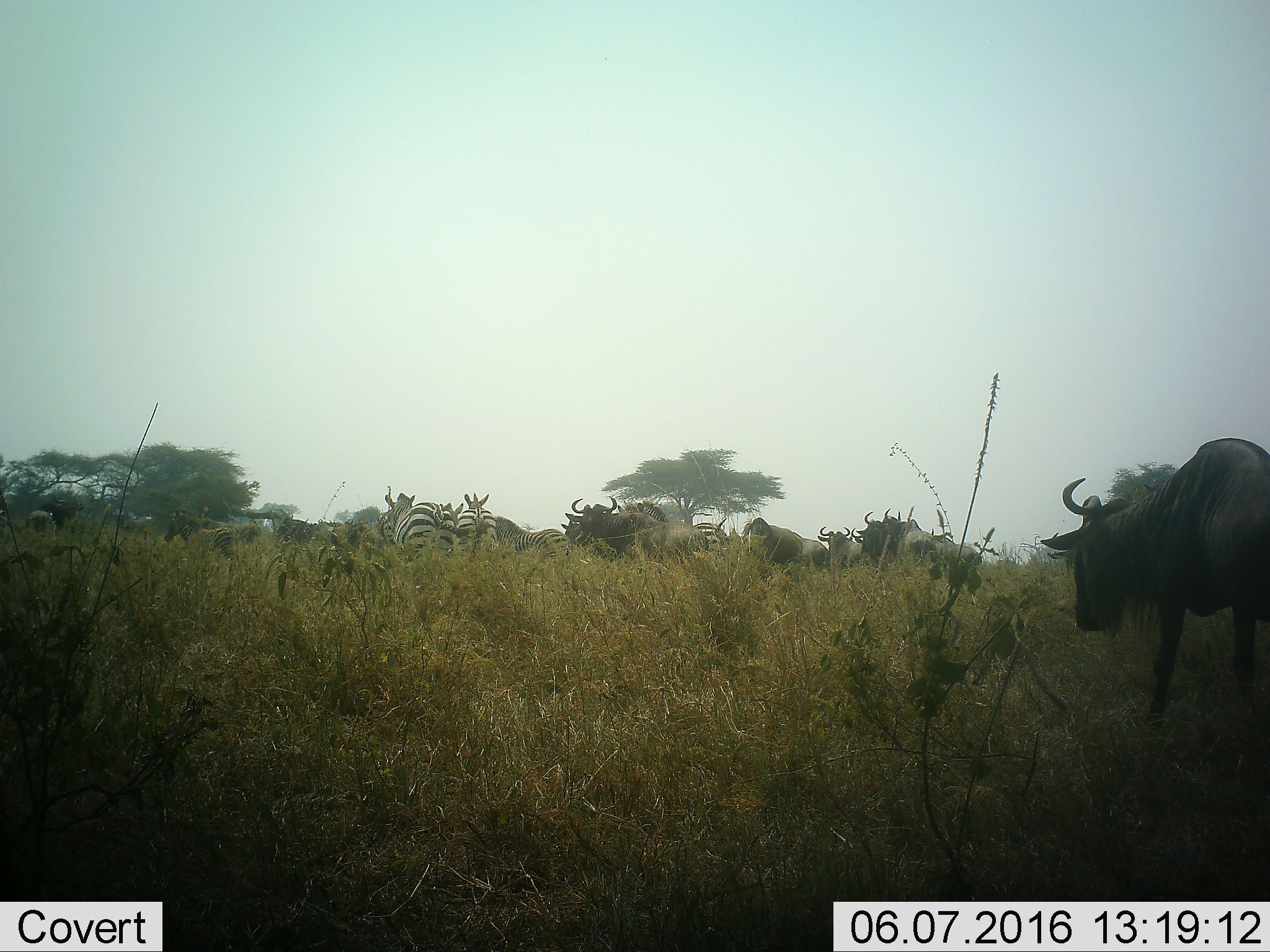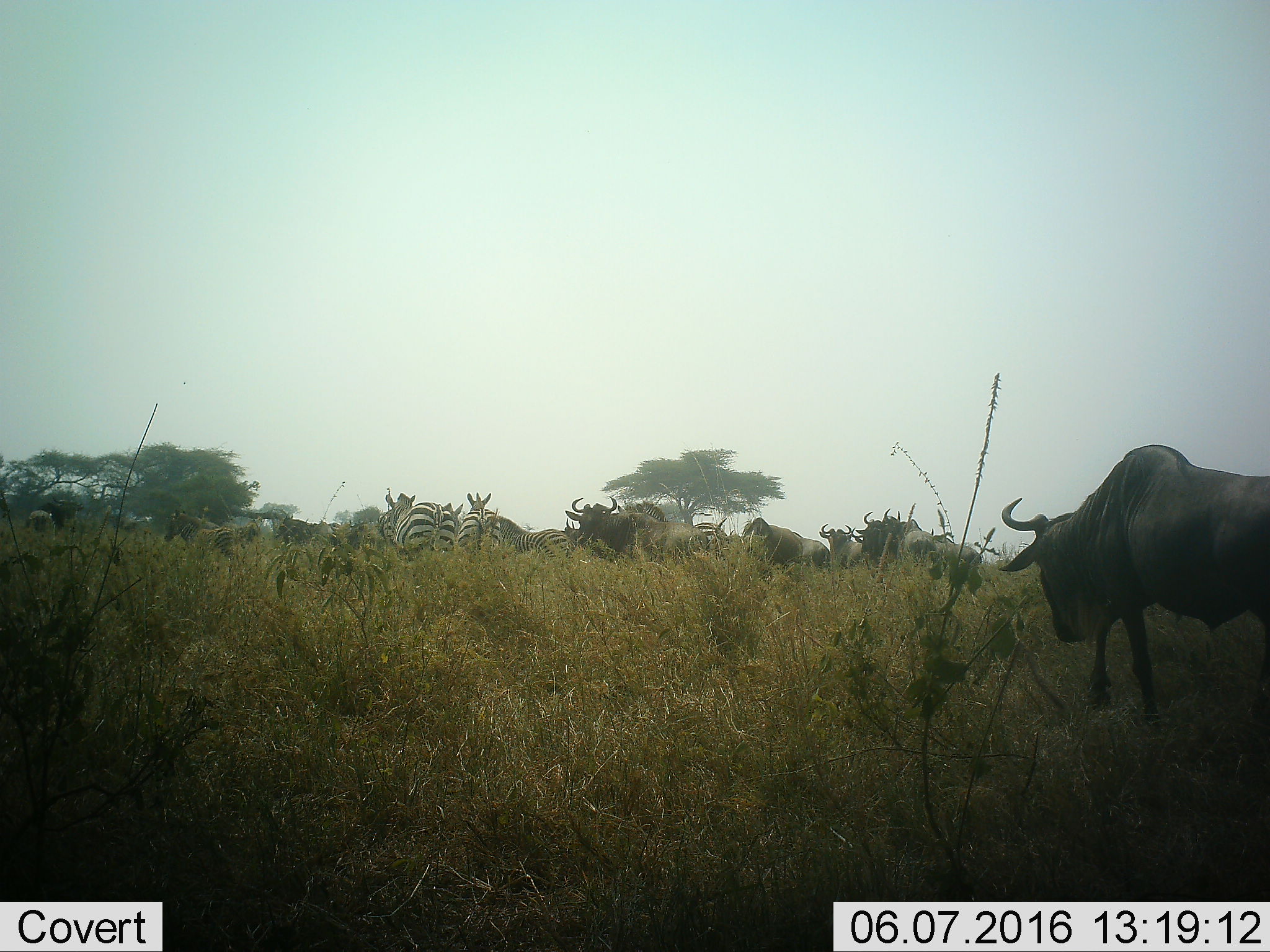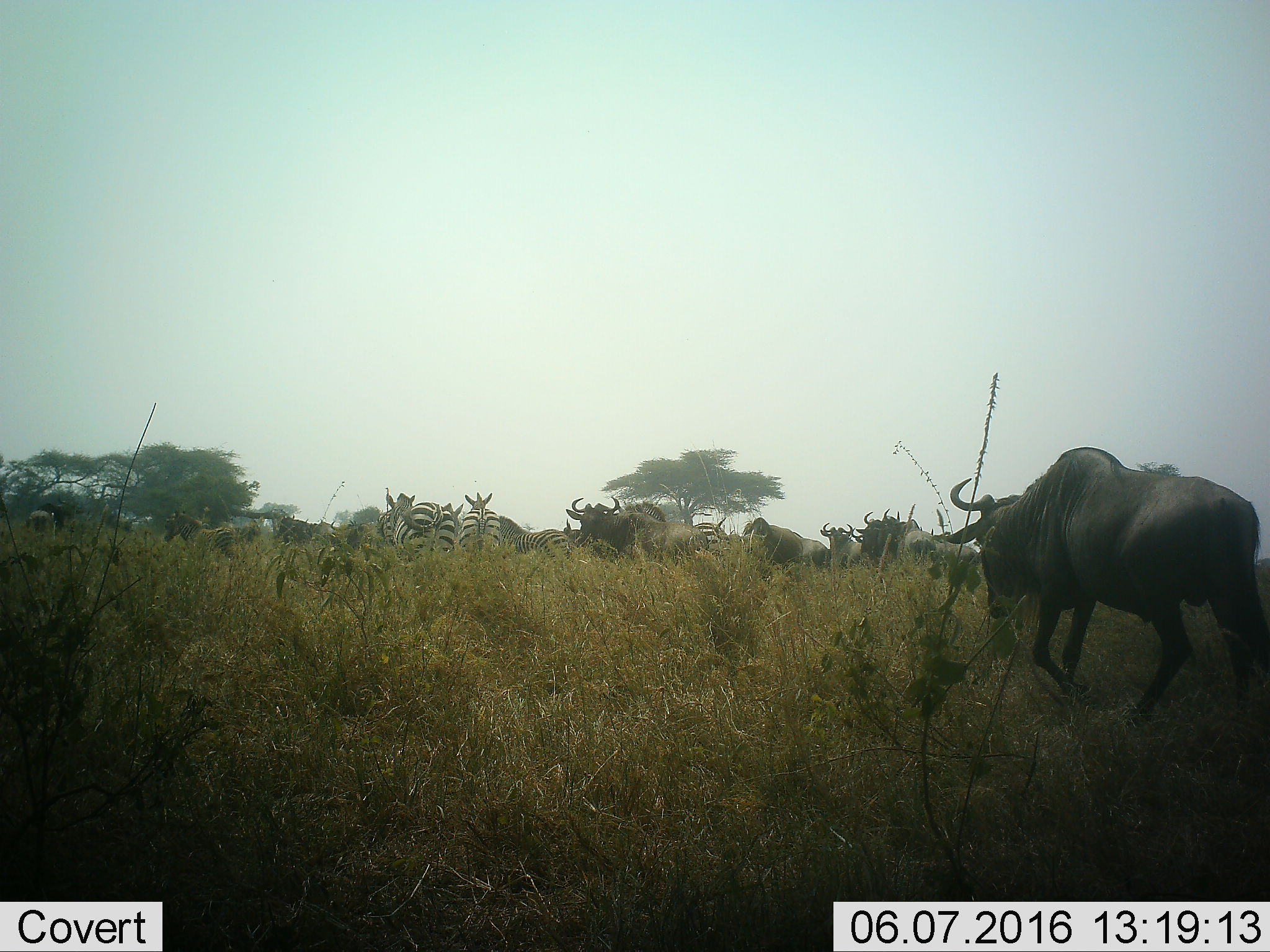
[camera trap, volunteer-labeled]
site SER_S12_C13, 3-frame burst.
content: unidentified animal